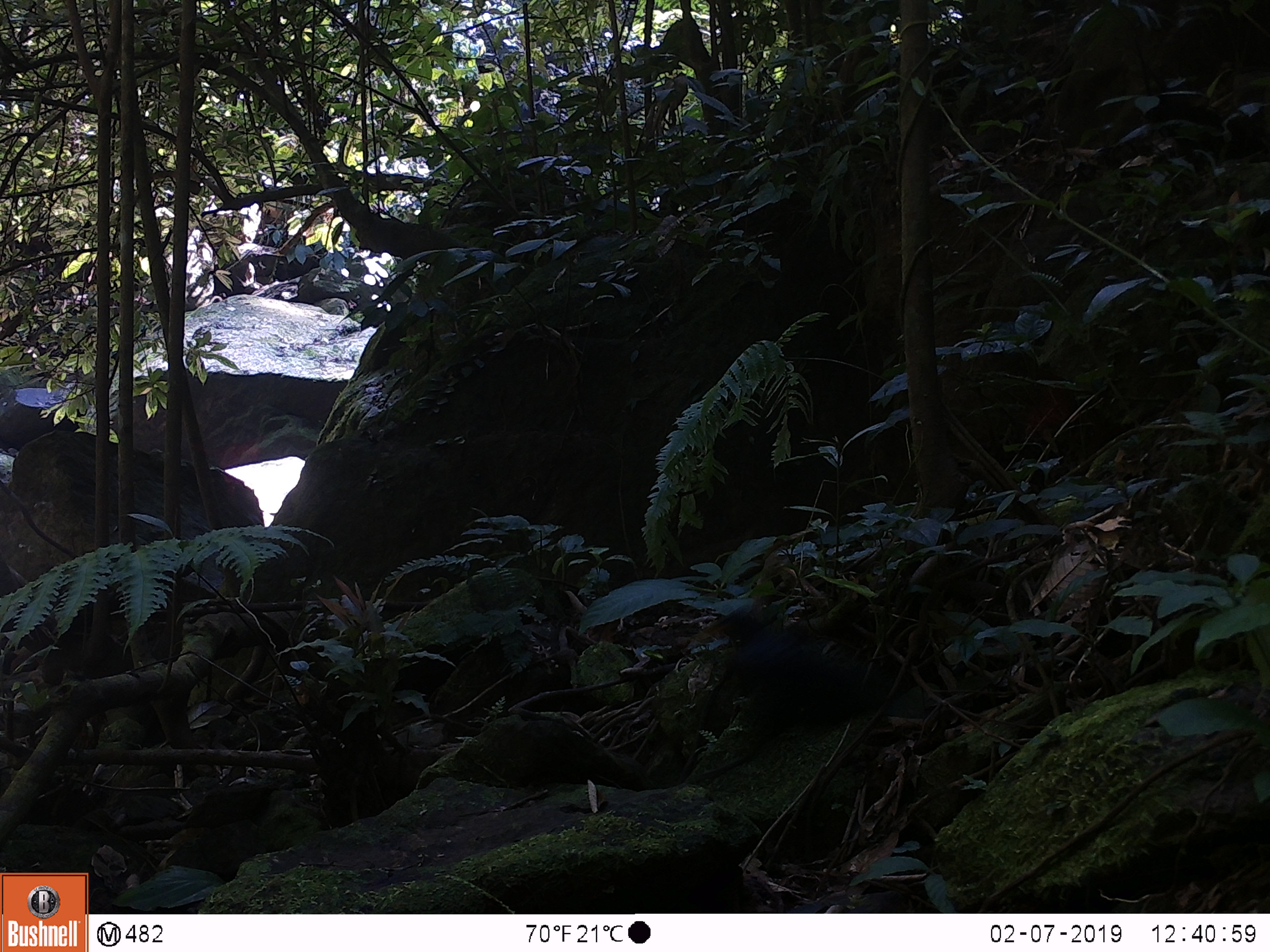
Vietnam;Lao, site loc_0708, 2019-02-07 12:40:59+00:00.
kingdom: Animalia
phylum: Chordata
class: Aves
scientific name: Aves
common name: bird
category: unidentified bird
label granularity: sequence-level